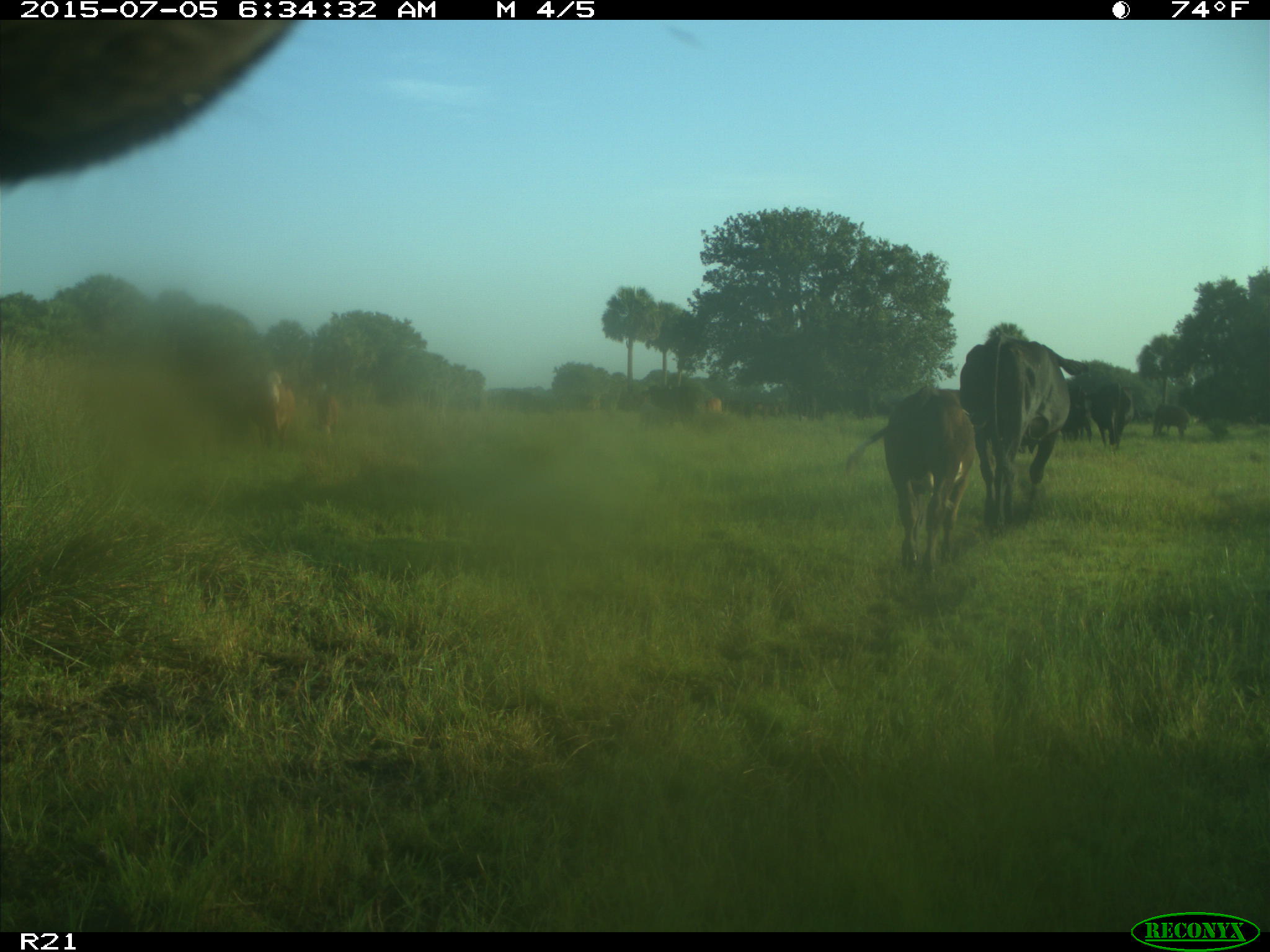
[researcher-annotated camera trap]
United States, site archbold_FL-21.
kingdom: Animalia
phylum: Chordata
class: Mammalia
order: Artiodactyla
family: Bovidae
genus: Bos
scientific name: Bos taurus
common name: domestic cow